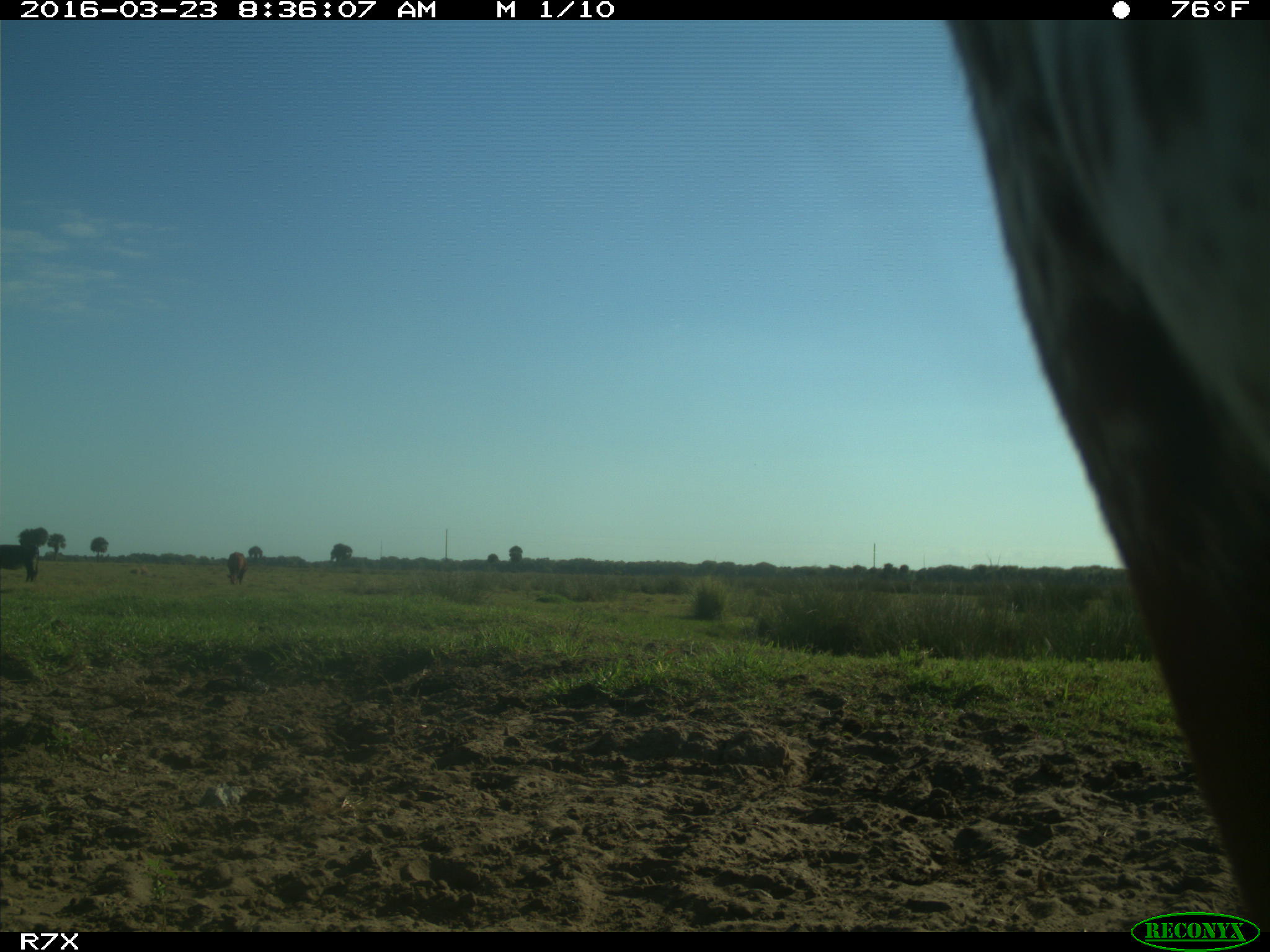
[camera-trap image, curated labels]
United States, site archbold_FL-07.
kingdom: Animalia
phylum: Chordata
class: Mammalia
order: Artiodactyla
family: Bovidae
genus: Bos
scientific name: Bos taurus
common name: domestic cow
Bos taurus (domestic cow).